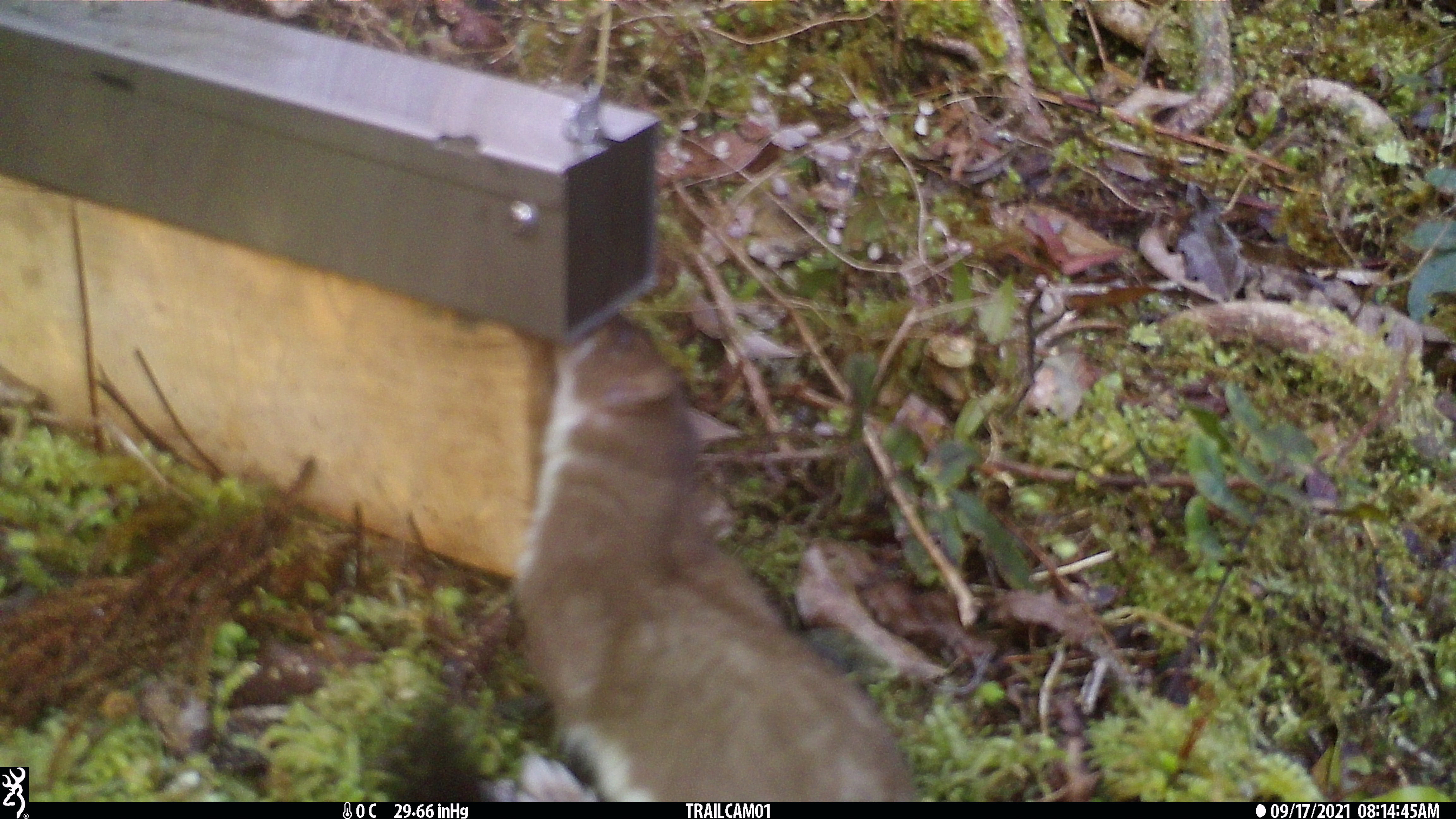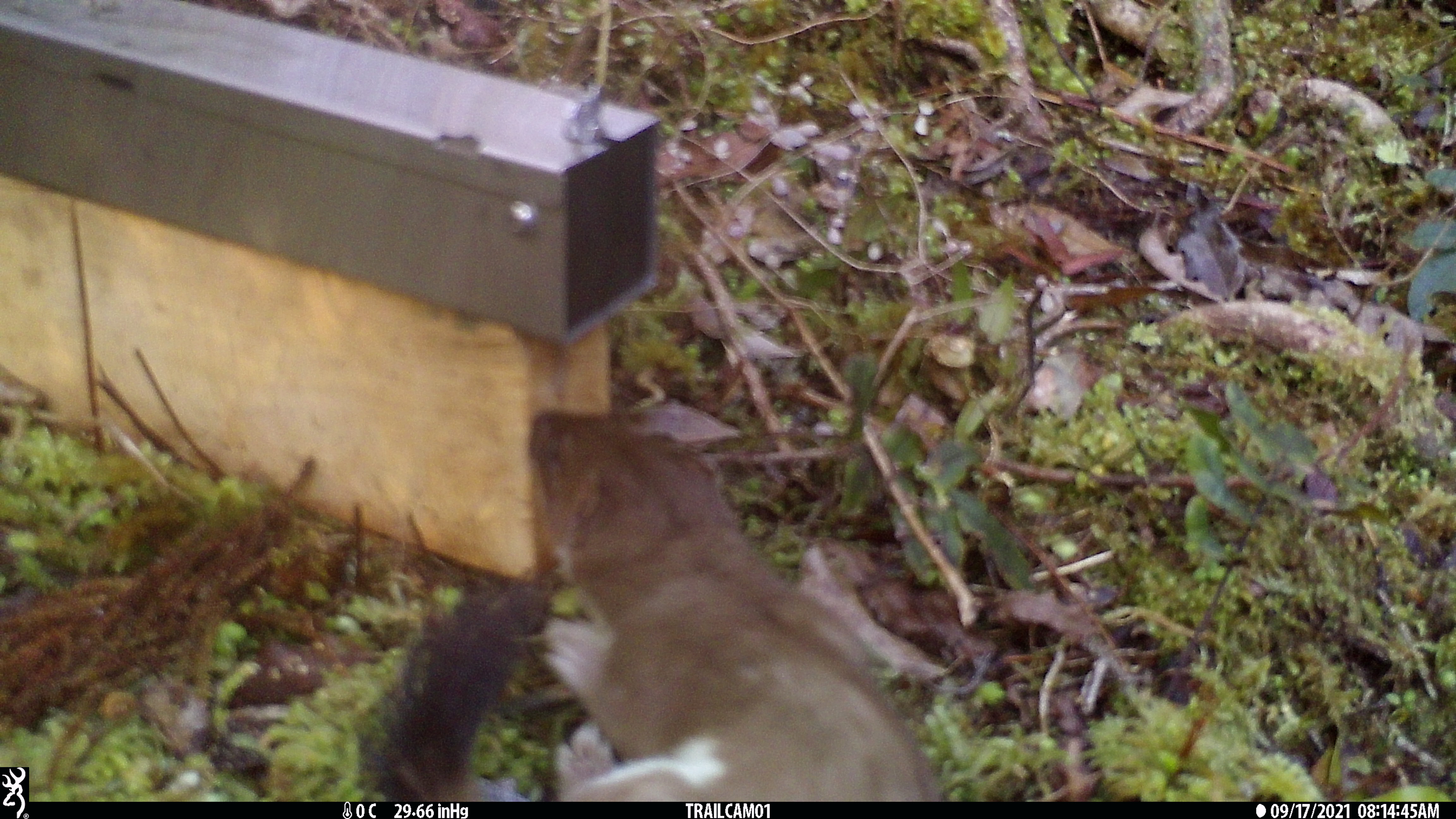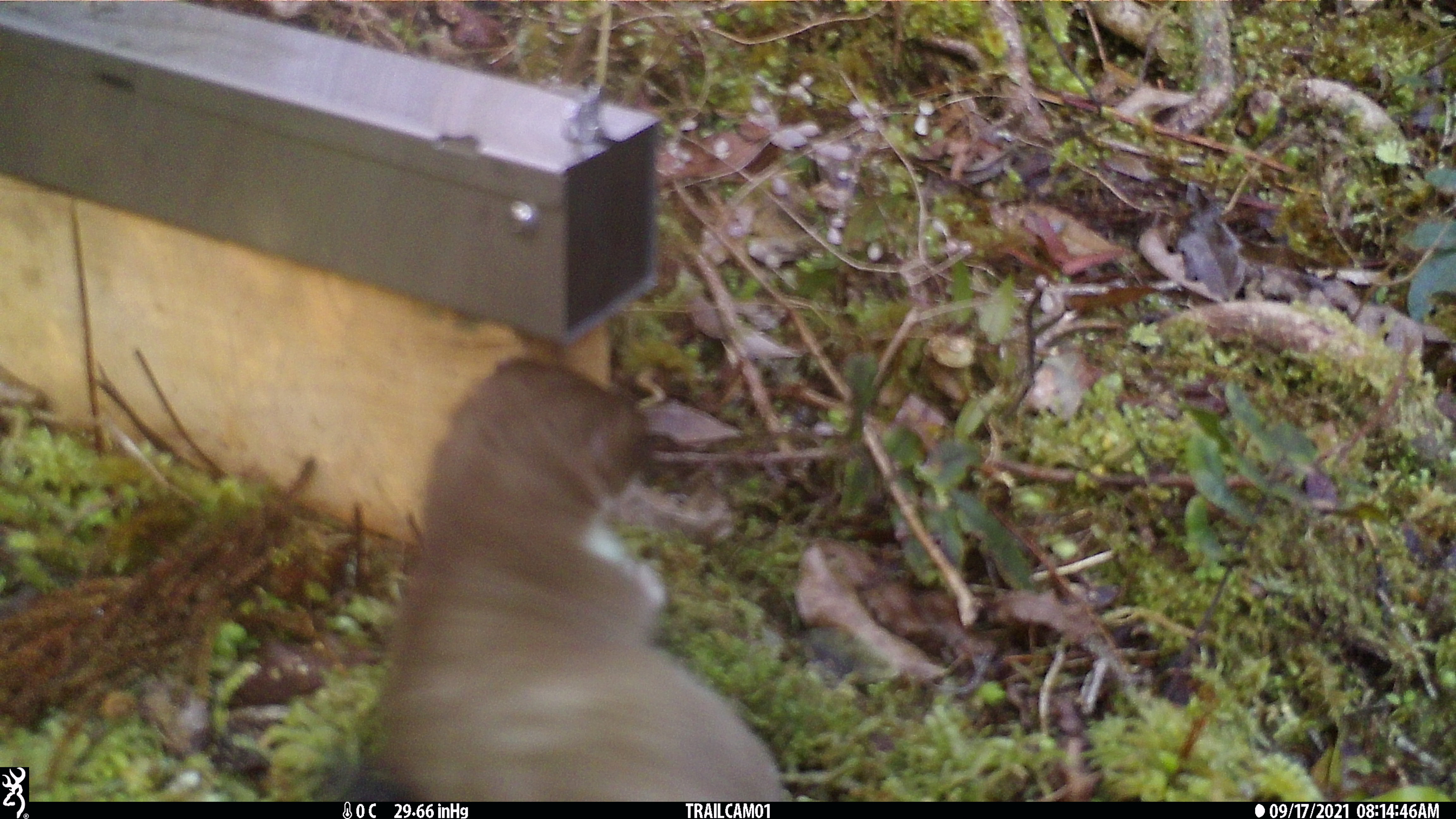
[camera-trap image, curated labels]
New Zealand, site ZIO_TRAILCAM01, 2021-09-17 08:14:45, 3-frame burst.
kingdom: Animalia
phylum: Chordata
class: Mammalia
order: Carnivora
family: Mustelidae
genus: Mustela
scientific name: Mustela erminea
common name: stoat